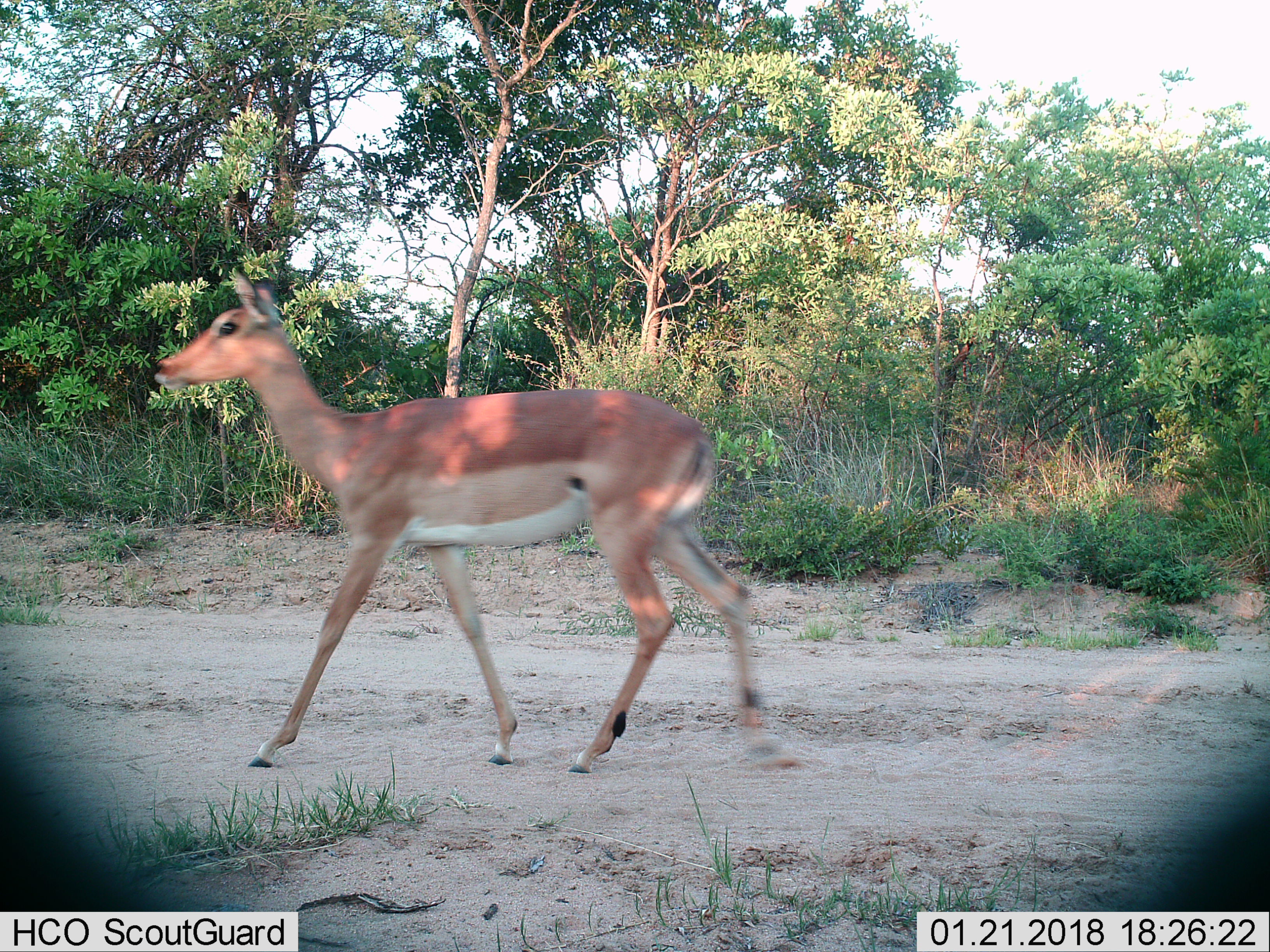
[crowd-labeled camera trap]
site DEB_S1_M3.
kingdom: Animalia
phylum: Chordata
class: Mammalia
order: Artiodactyla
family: Bovidae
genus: Aepyceros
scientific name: Aepyceros melampus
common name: impala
Impala (Aepyceros melampus), count 1. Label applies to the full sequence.